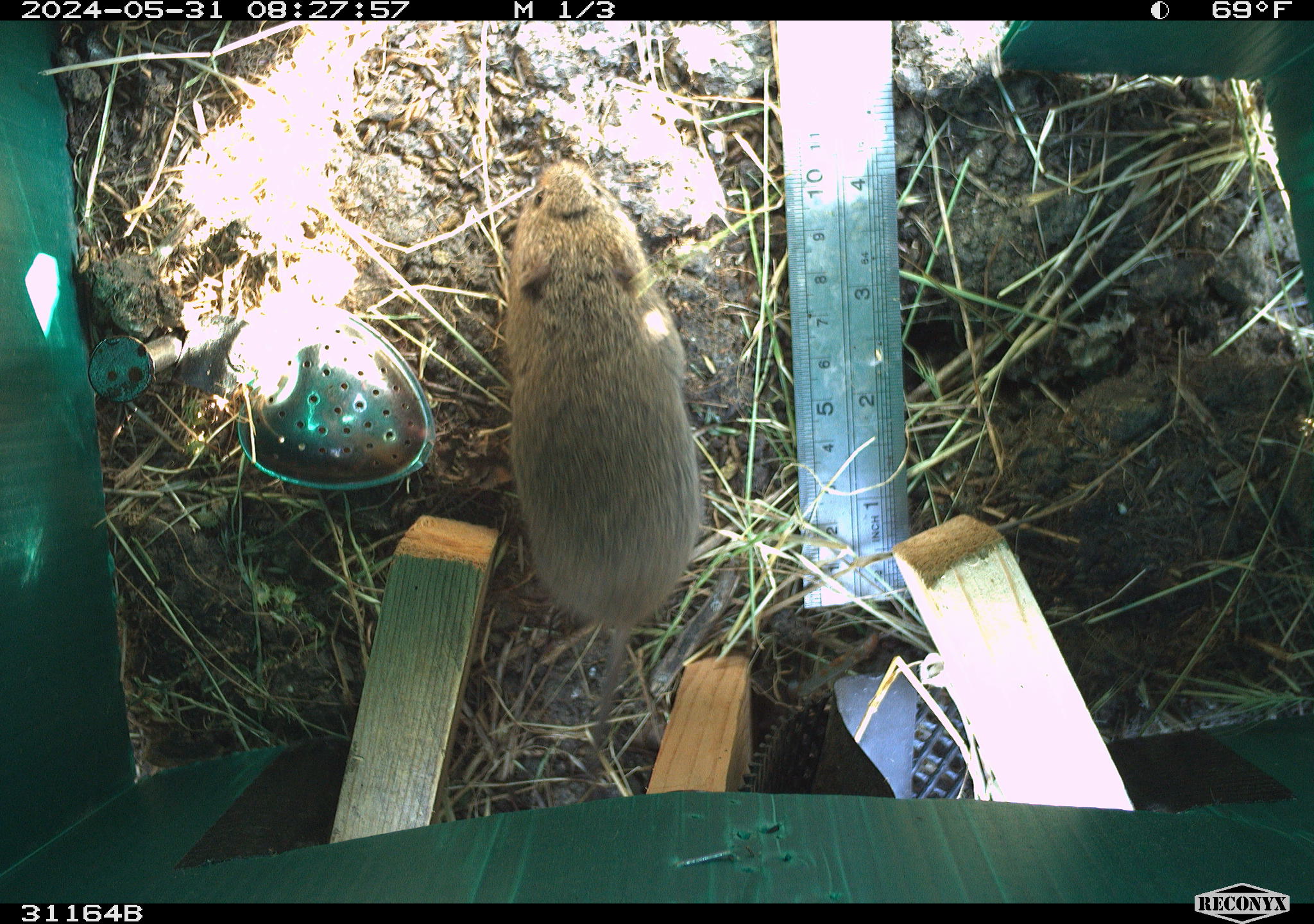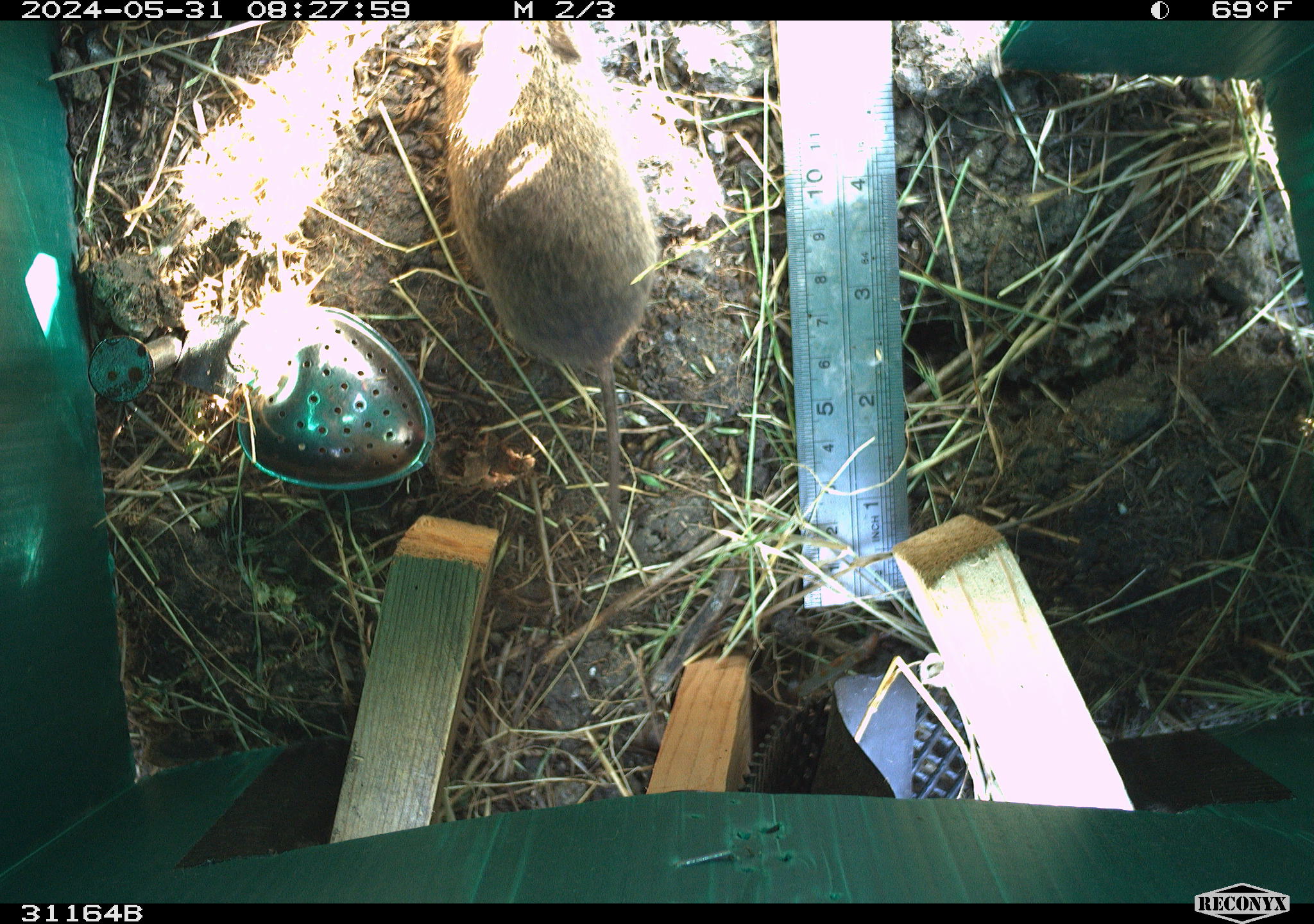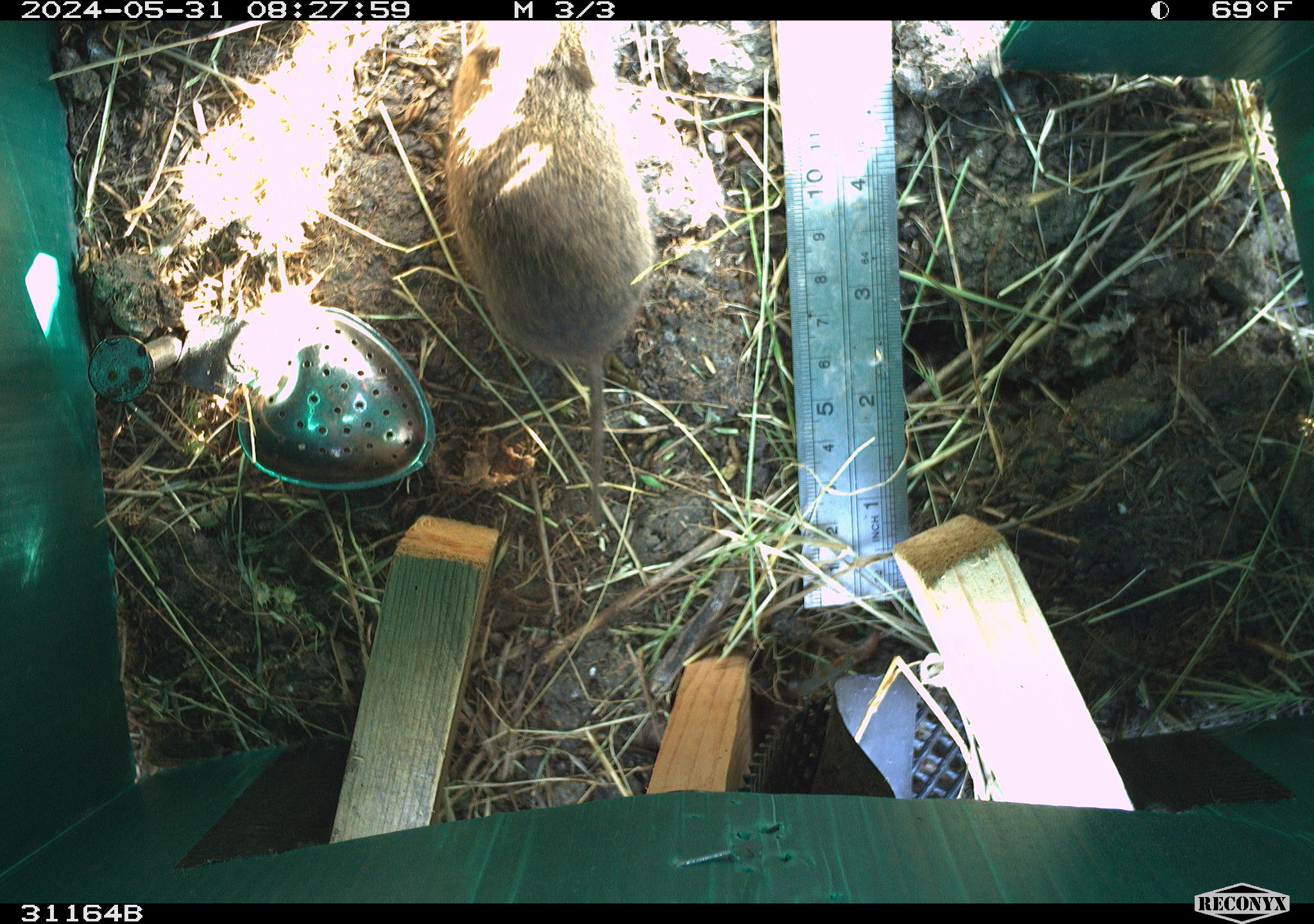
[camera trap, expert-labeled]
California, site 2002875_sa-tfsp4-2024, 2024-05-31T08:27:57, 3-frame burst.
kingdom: Animalia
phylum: Chordata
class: Mammalia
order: Rodentia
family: Cricetidae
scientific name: Arvicolinae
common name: voles, lemmings, and muskrats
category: arvicolinae subfamily